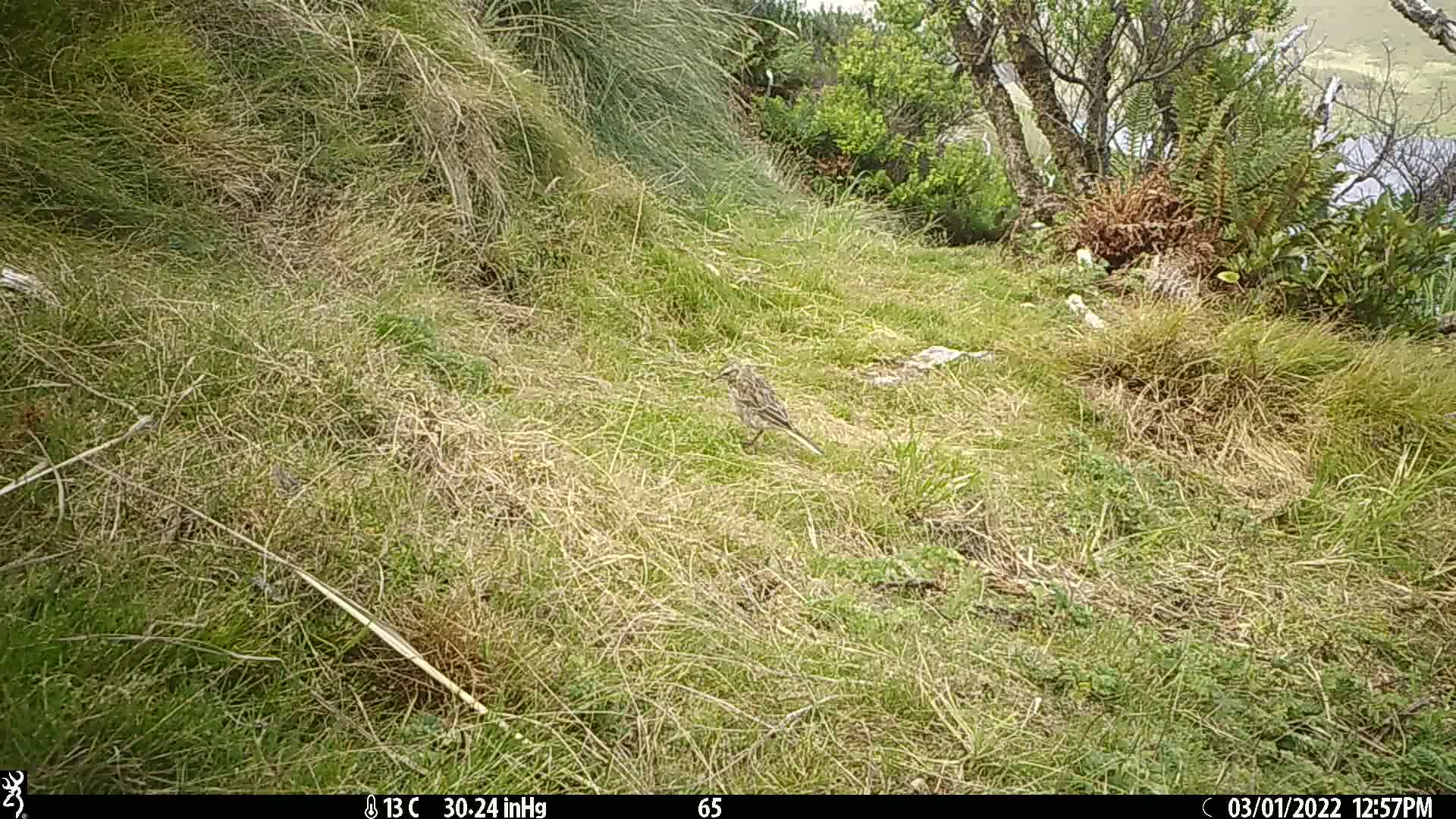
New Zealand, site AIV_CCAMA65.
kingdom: Animalia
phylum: Chordata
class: Aves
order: Passeriformes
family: Motacillidae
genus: Anthus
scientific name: Anthus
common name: pipit